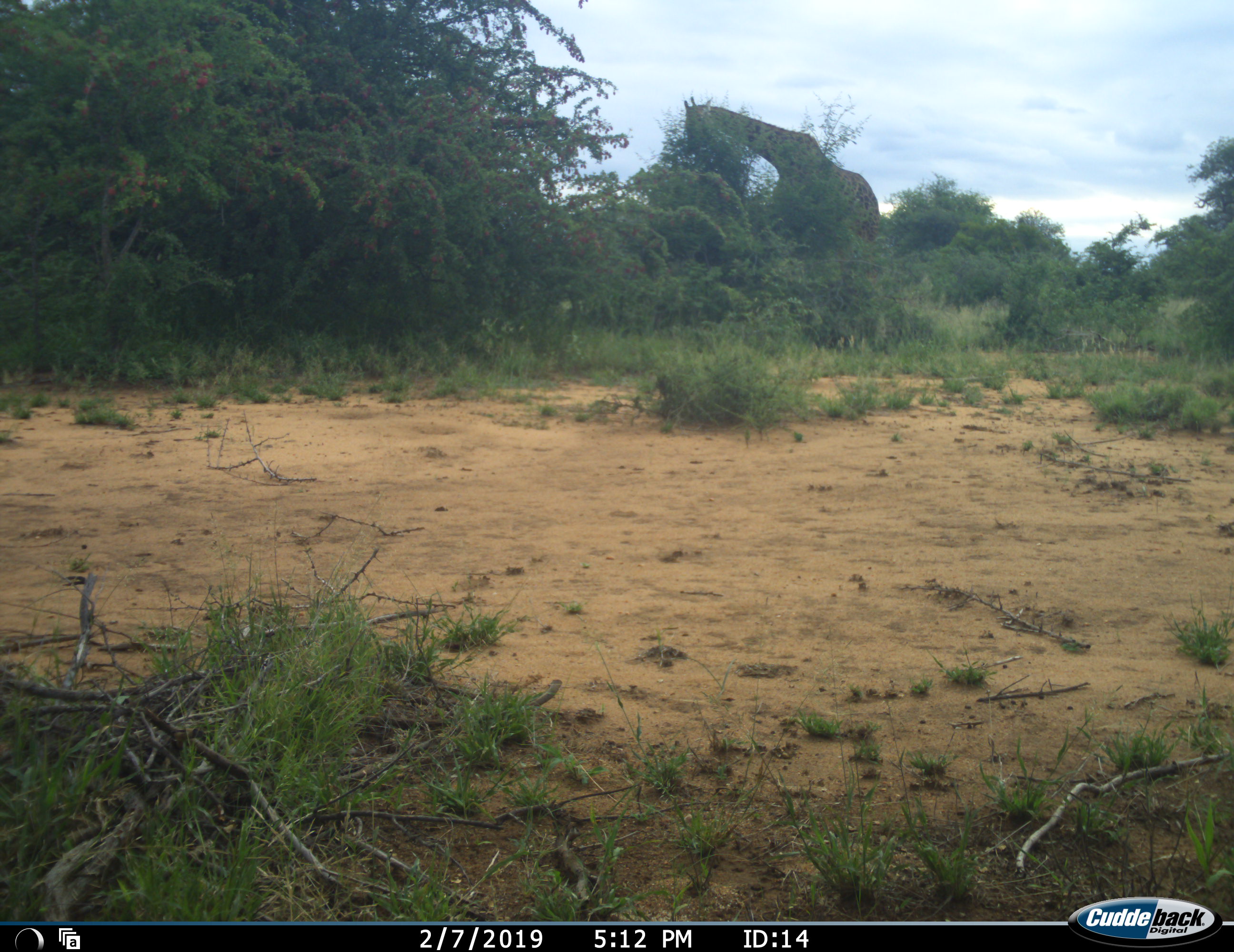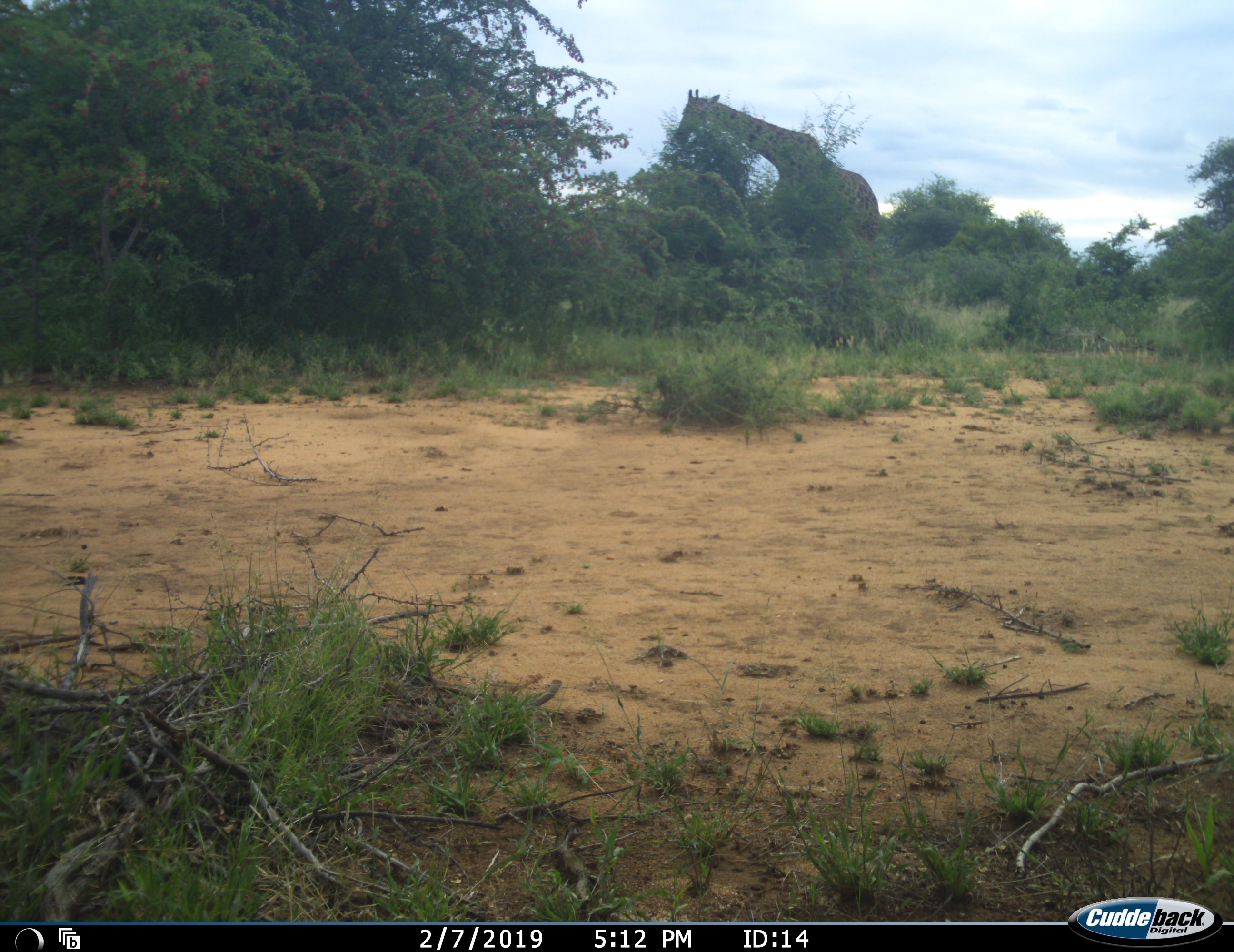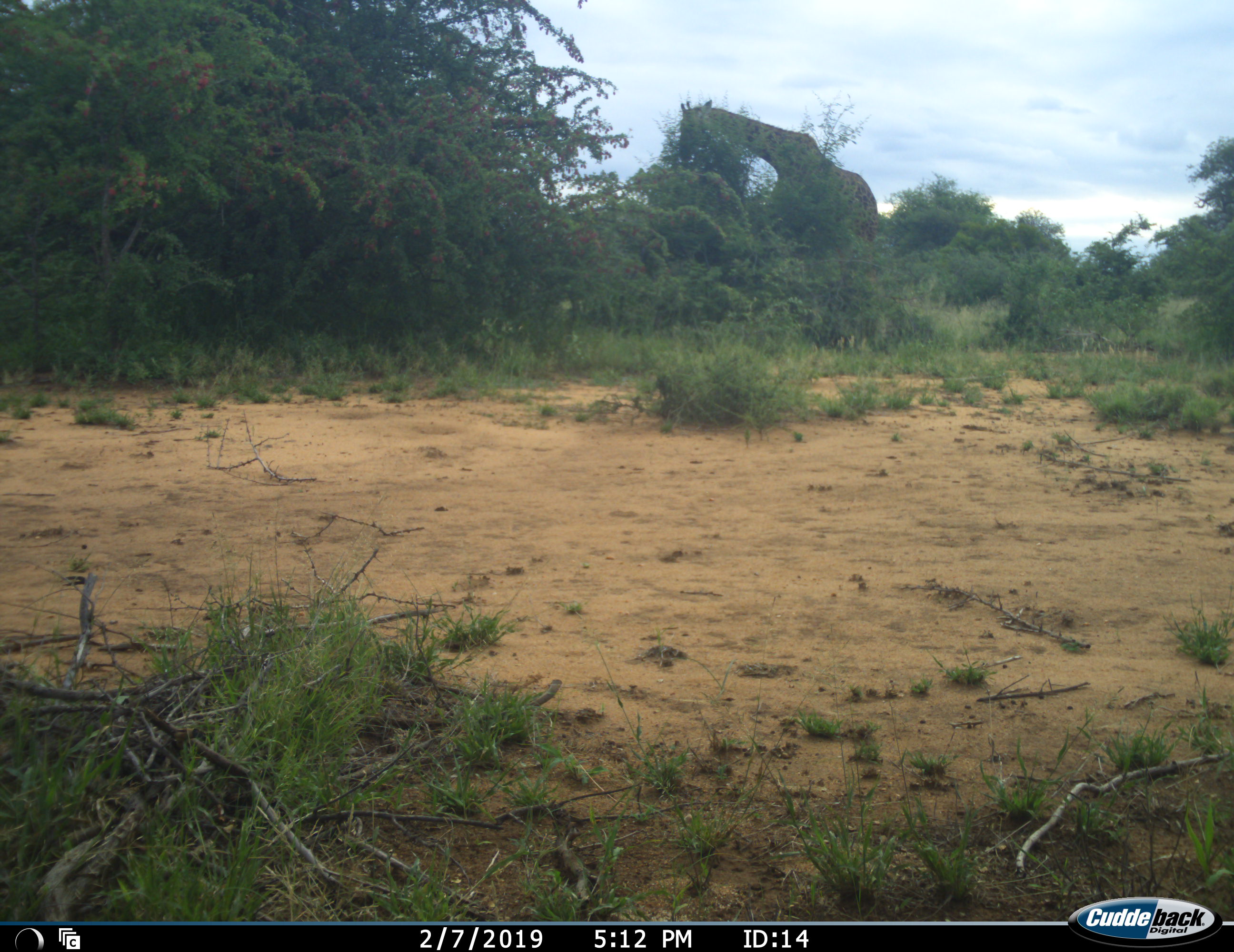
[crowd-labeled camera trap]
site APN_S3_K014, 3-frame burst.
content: unidentified animal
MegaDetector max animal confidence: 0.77